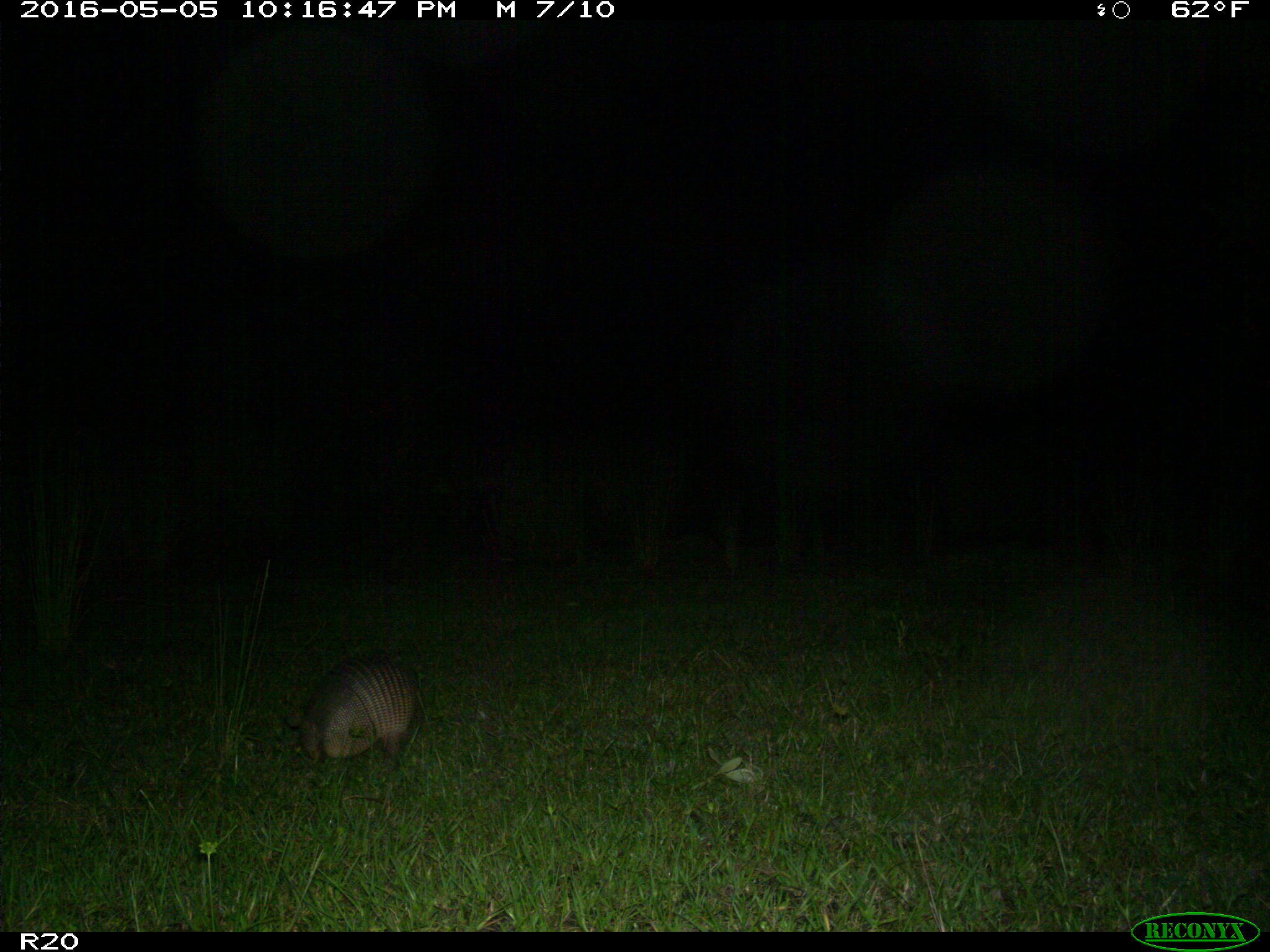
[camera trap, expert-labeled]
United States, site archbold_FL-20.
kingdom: Animalia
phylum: Chordata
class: Mammalia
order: Cingulata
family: Dasypodidae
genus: Dasypus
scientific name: Dasypus novemcinctus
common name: nine-banded armadillo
Dasypus novemcinctus (nine-banded armadillo).